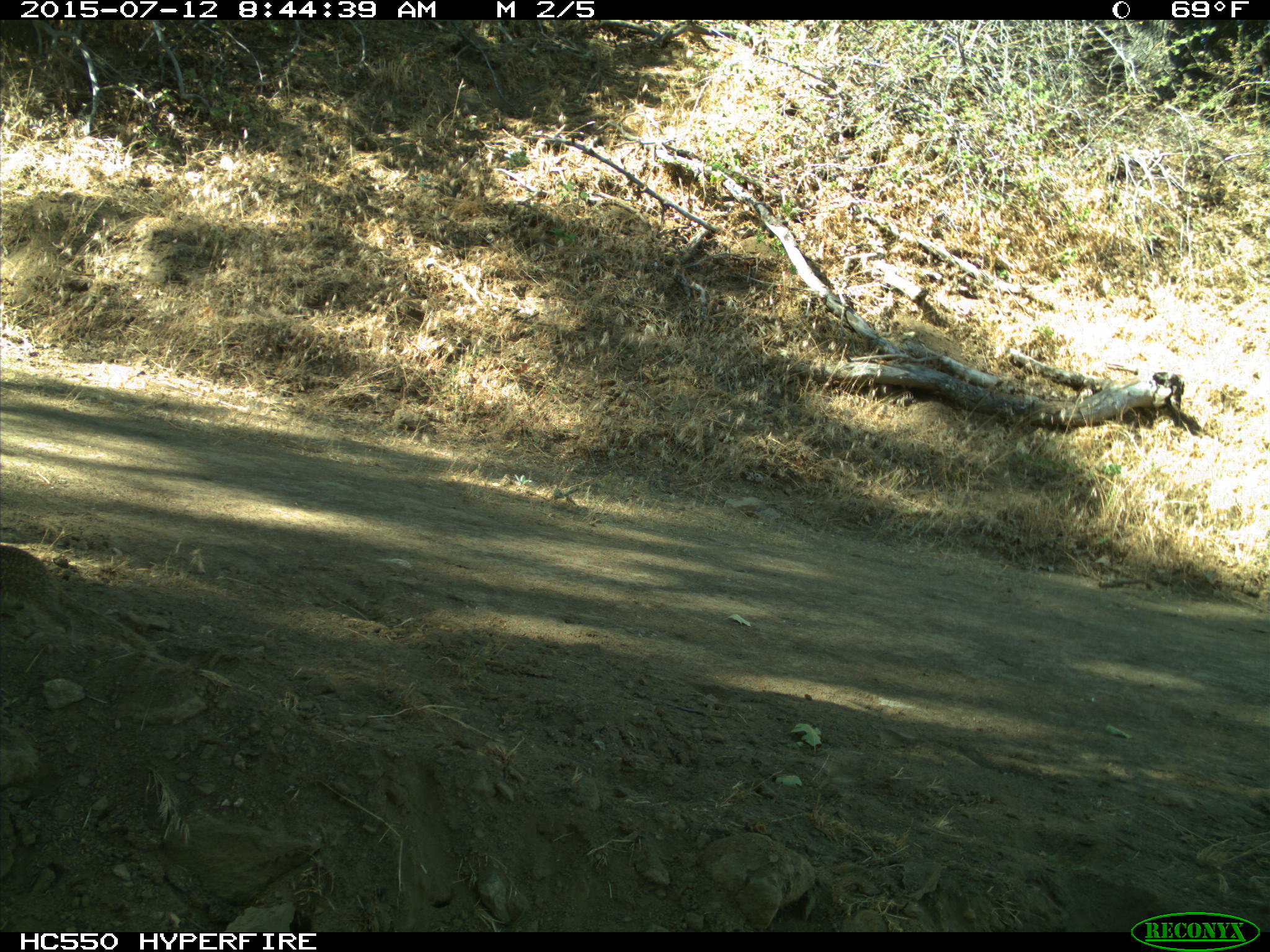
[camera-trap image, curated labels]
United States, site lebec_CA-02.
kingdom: Animalia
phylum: Chordata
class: Mammalia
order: Rodentia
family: Sciuridae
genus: Otospermophilus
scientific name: Otospermophilus beecheyi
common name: california ground squirrel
Otospermophilus beecheyi (california ground squirrel).